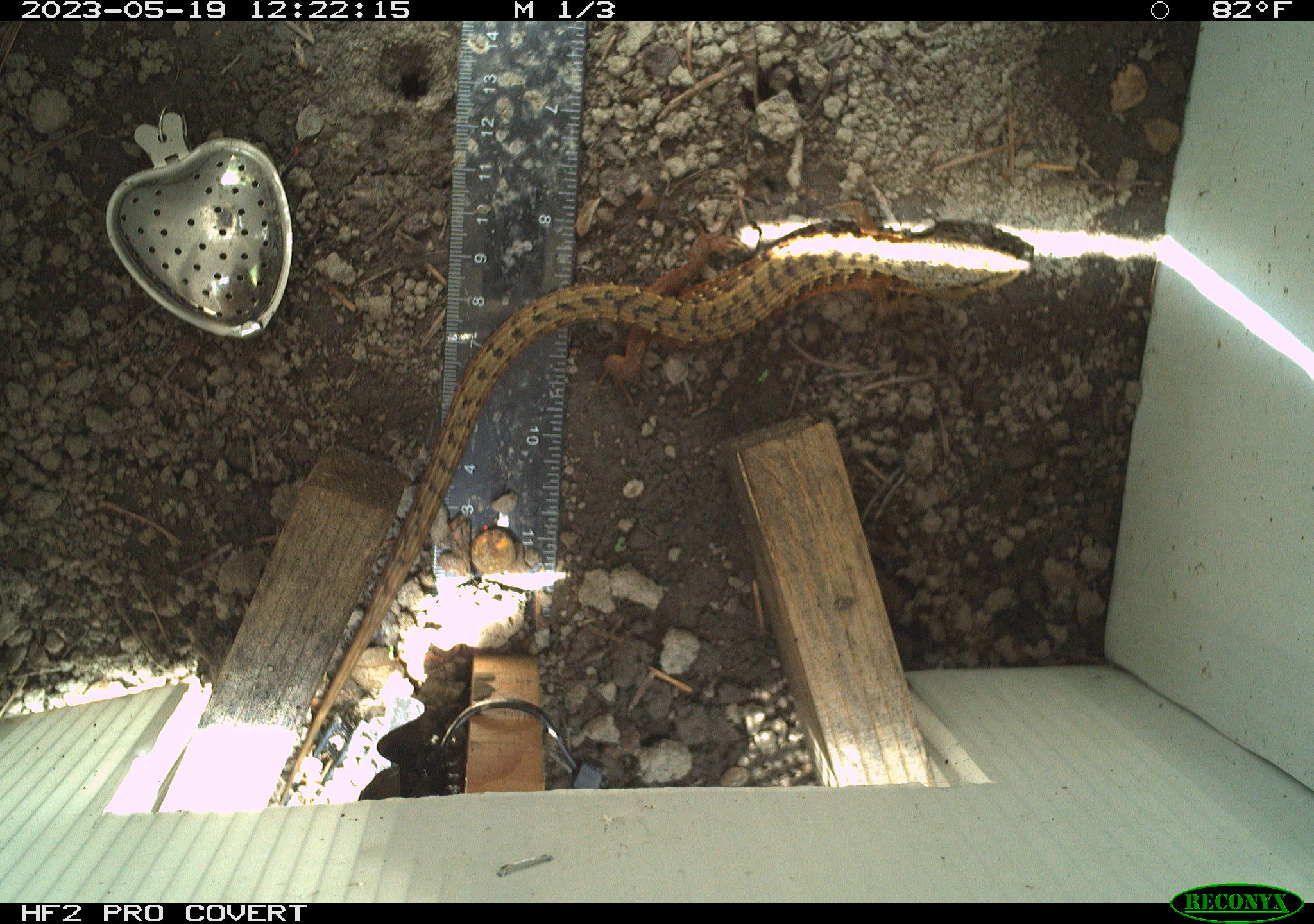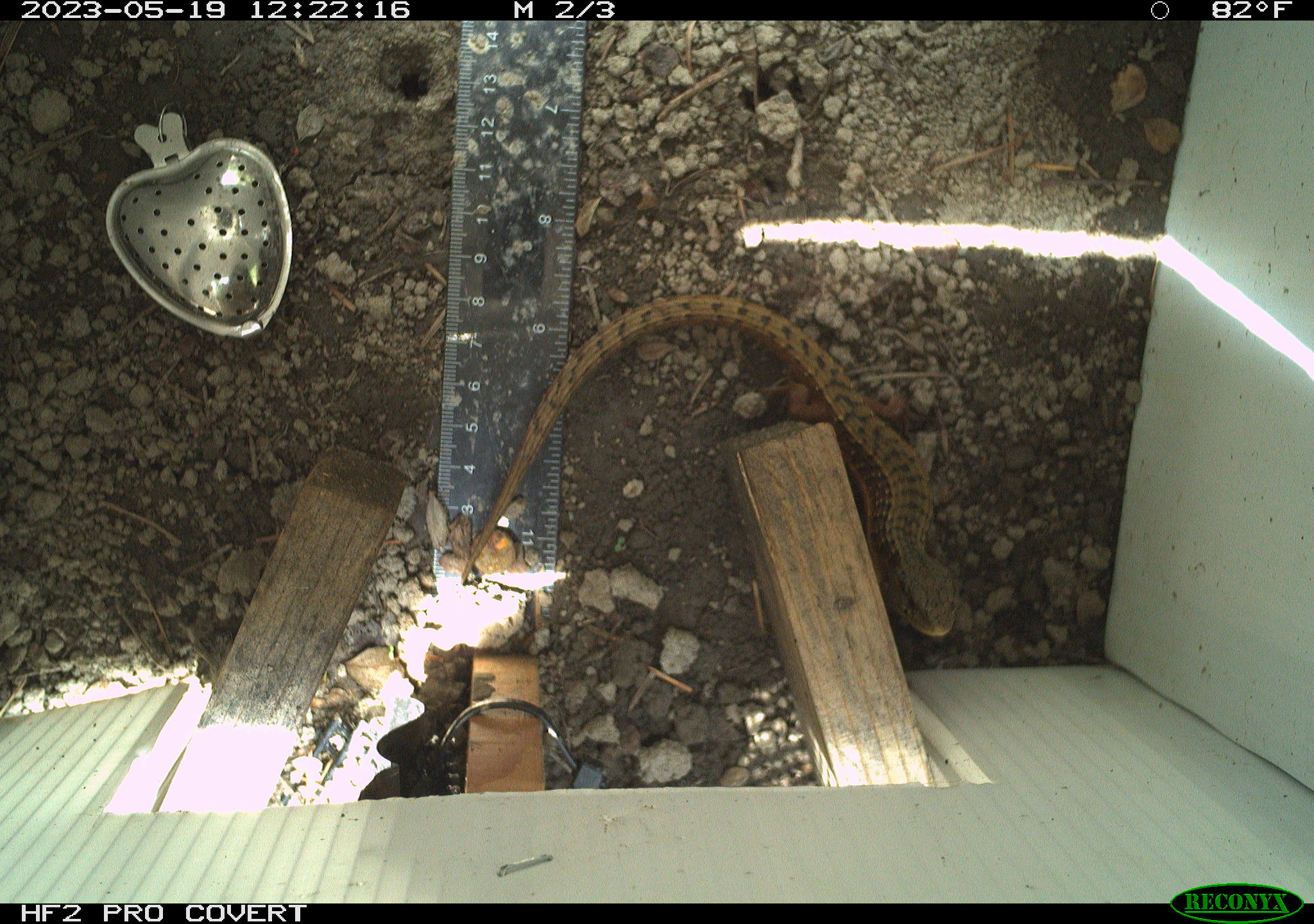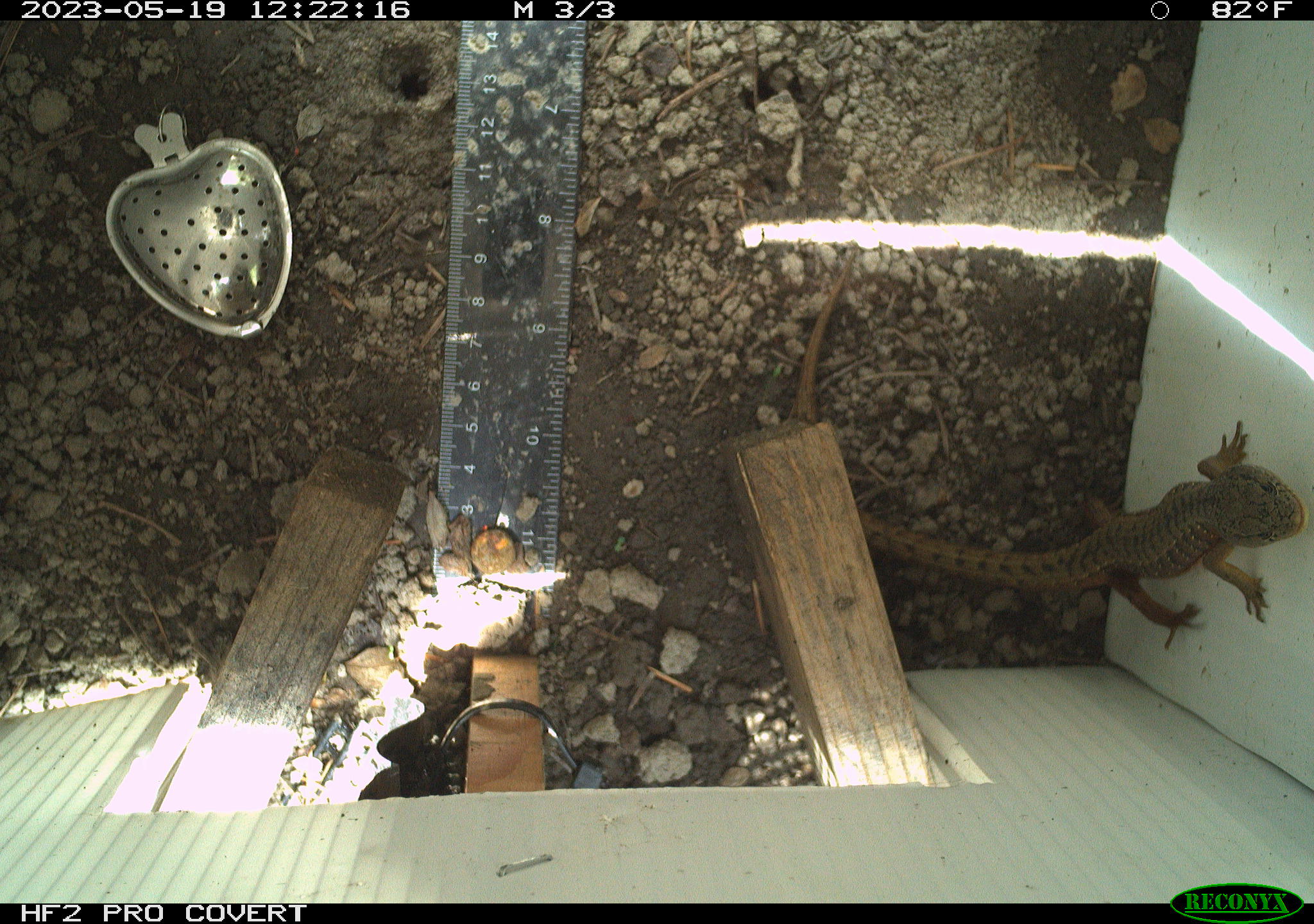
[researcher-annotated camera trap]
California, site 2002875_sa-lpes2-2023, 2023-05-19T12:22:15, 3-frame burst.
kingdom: Animalia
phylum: Chordata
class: Reptilia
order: Squamata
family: Anguidae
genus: Elgaria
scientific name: Elgaria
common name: alligator lizards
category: elgaria species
Elgaria species (alligator lizards) (Elgaria).